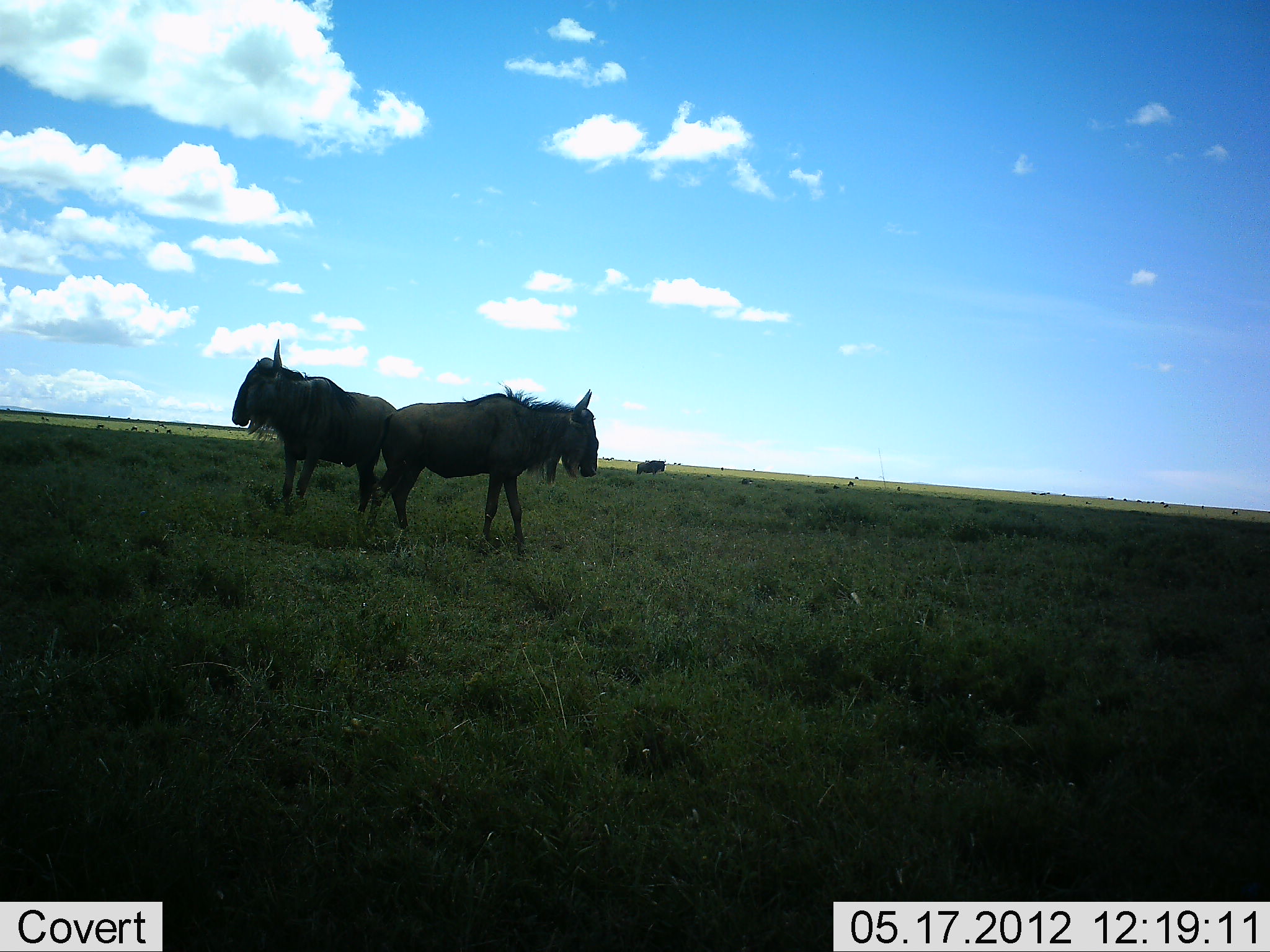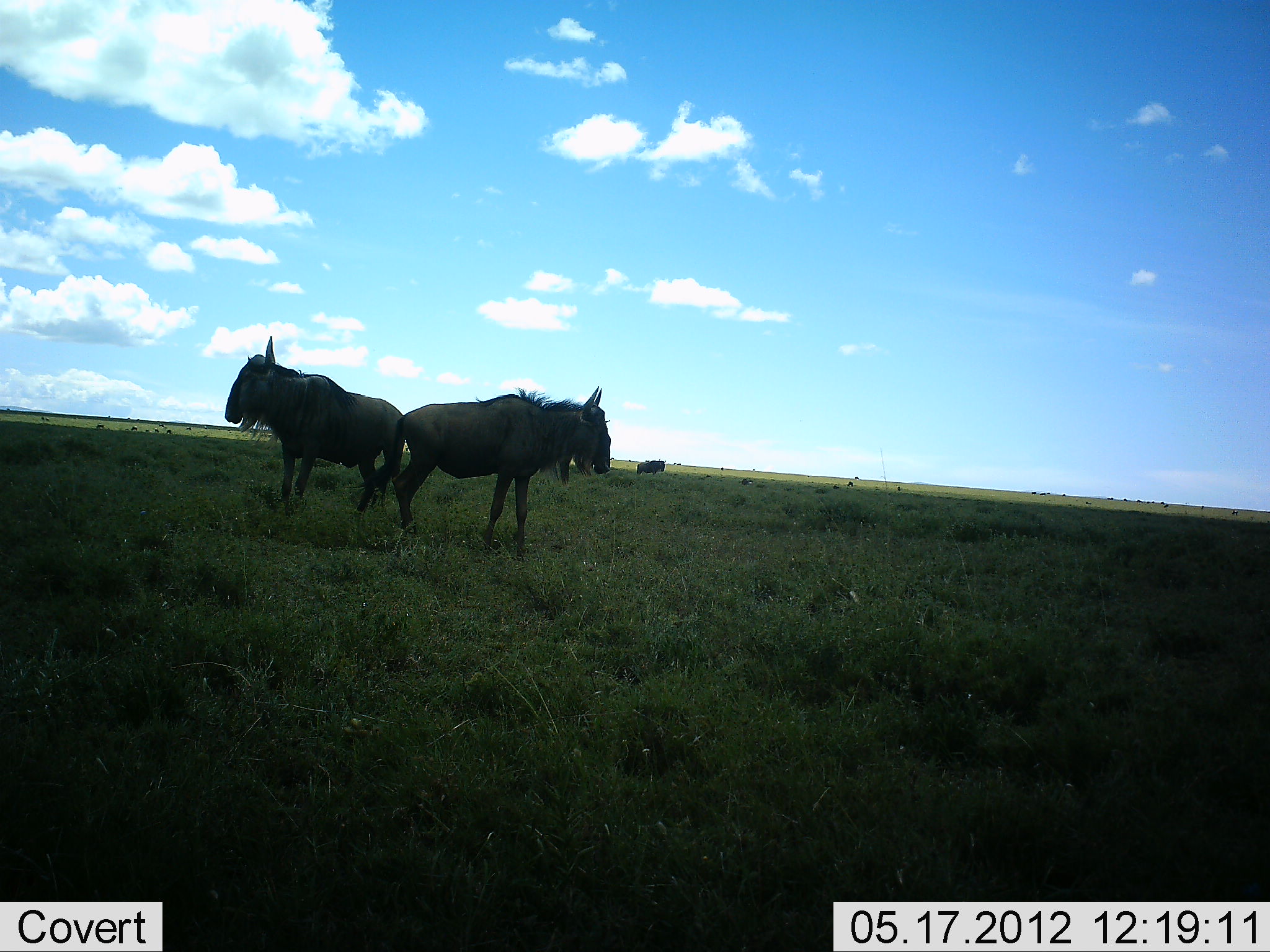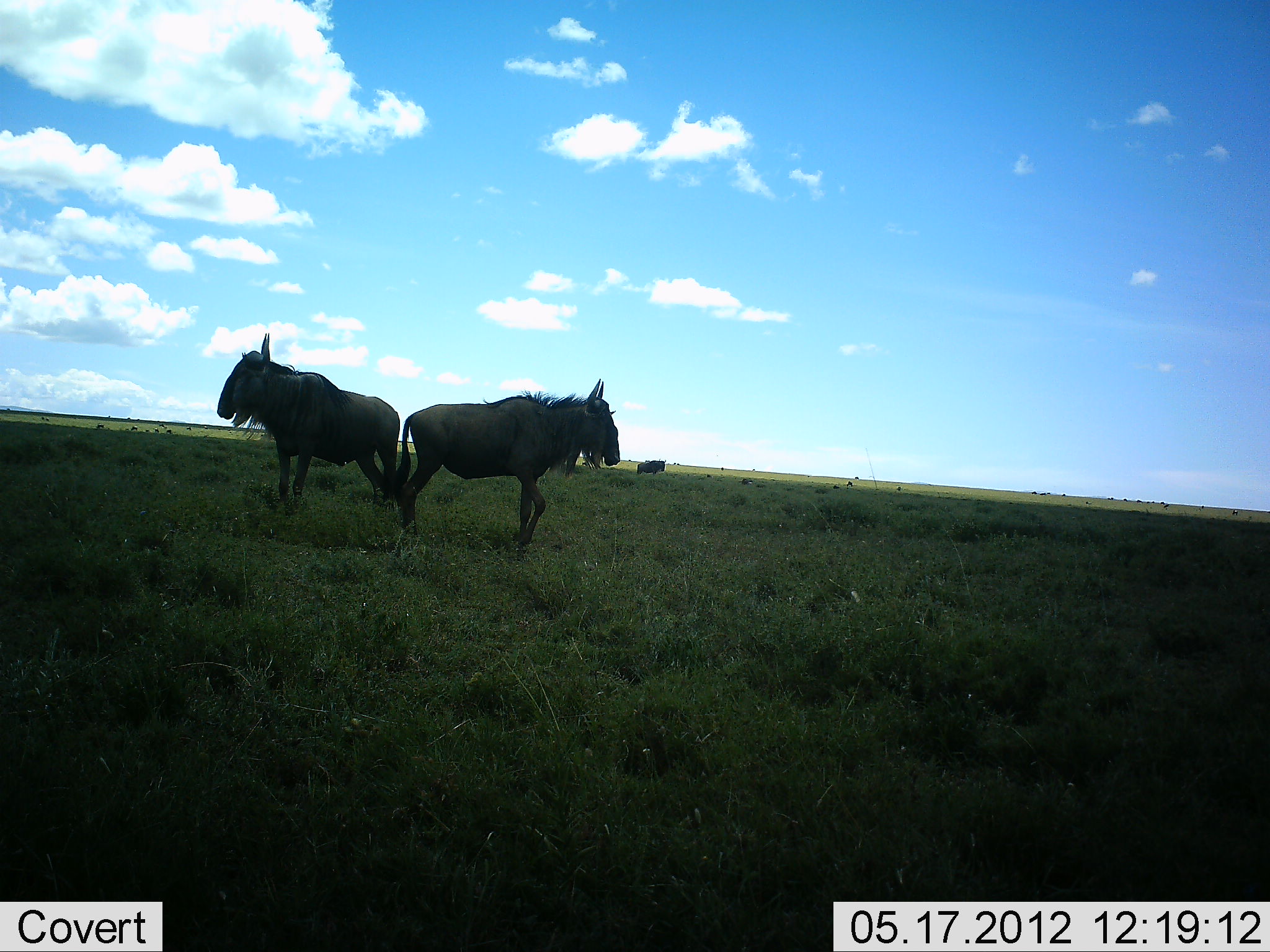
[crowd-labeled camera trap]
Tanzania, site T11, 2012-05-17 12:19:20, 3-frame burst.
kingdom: Animalia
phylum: Chordata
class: Mammalia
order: Artiodactyla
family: Bovidae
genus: Connochaetes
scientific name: Connochaetes taurinus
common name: blue wildebeest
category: wildebeest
Wildebeest (blue wildebeest) (Connochaetes taurinus), count 3. Behavior (volunteer vote fractions): standing 90%, resting 10%, moving 10%, interacting 10%. Young present (vote fraction): 0%. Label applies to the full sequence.